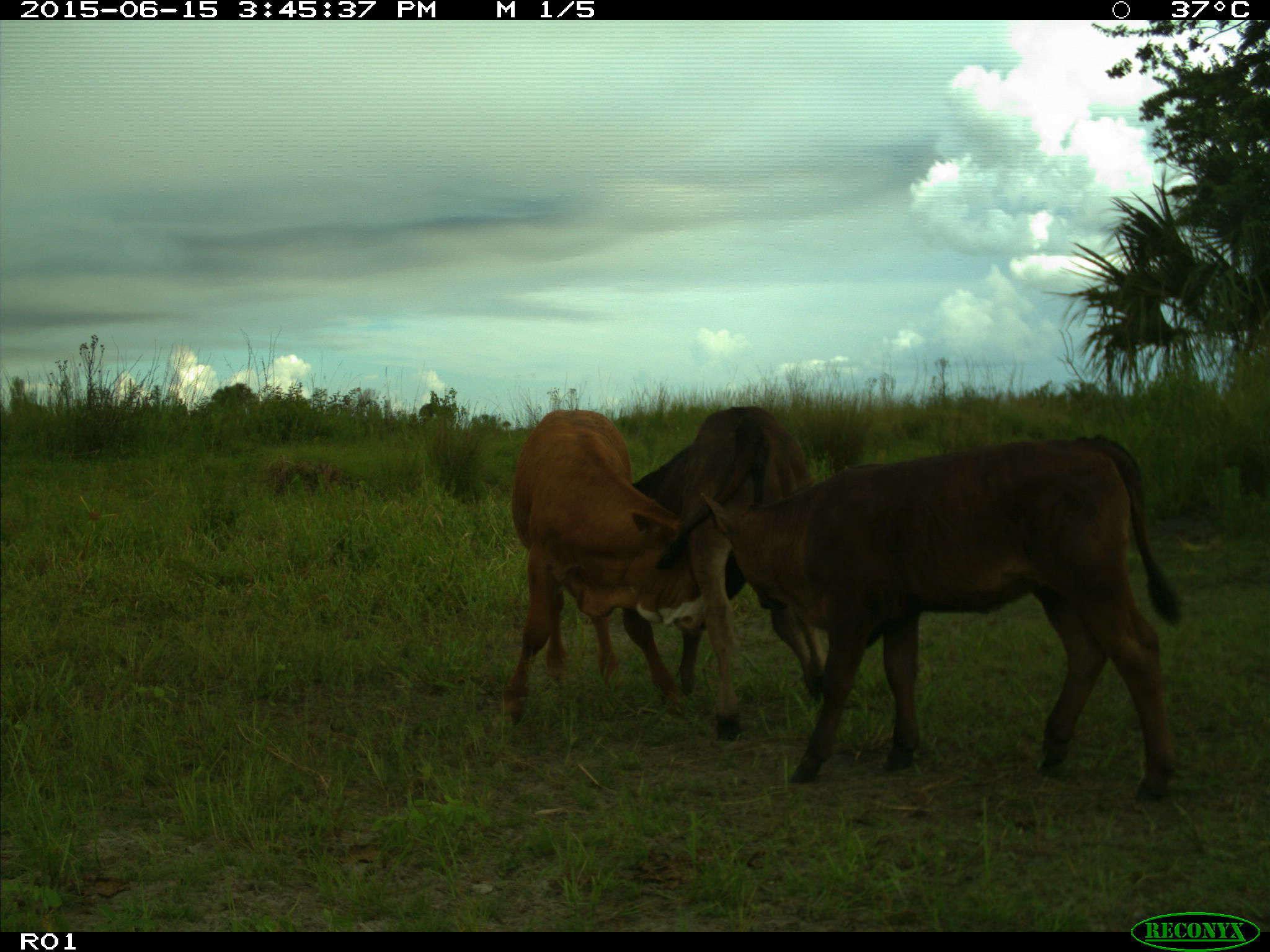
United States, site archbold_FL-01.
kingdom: Animalia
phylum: Chordata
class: Mammalia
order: Artiodactyla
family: Bovidae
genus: Bos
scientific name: Bos taurus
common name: domestic cow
Bos taurus (domestic cow).